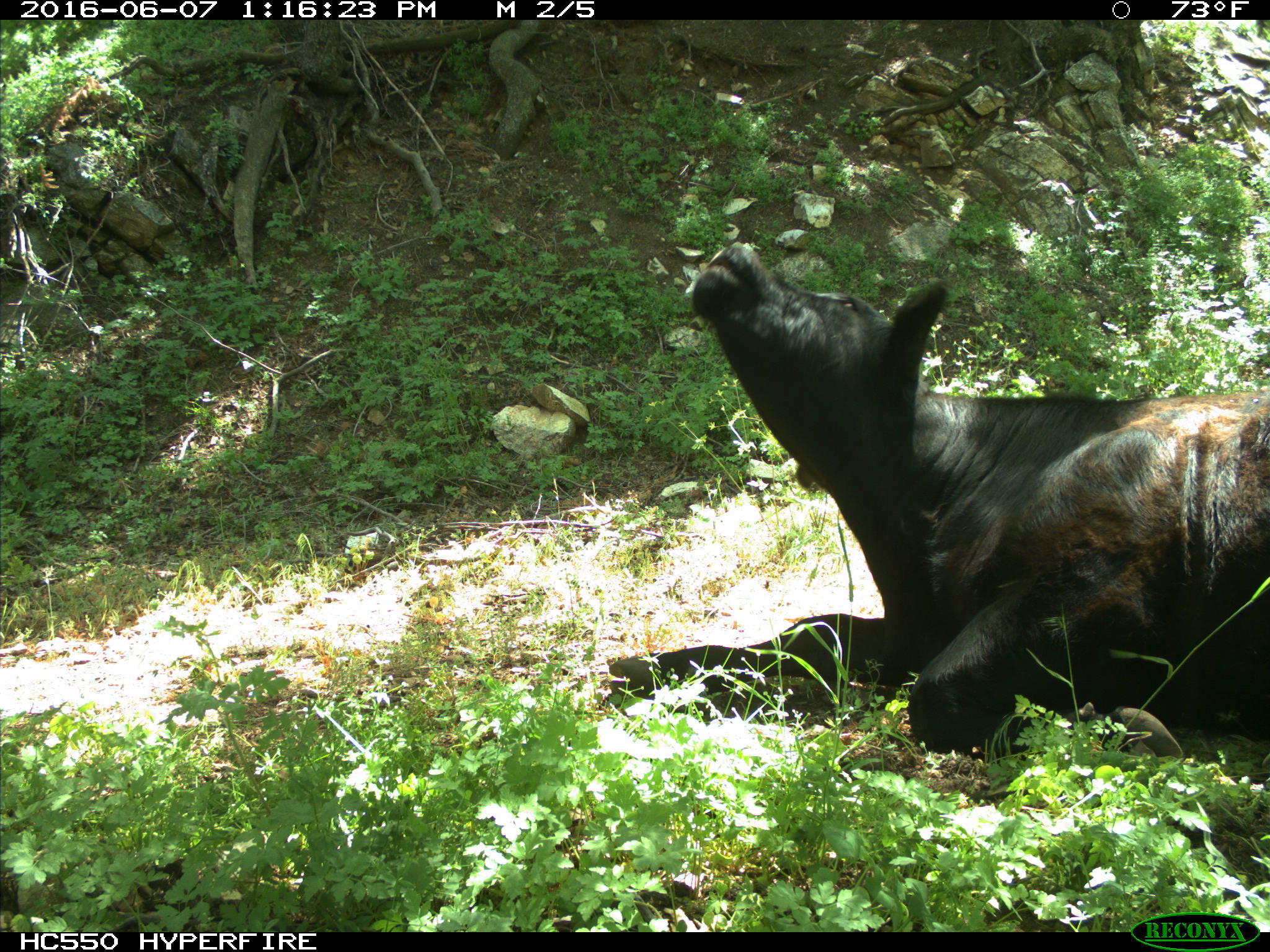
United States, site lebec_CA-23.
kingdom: Animalia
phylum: Chordata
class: Mammalia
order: Artiodactyla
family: Bovidae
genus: Bos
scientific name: Bos taurus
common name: domestic cow